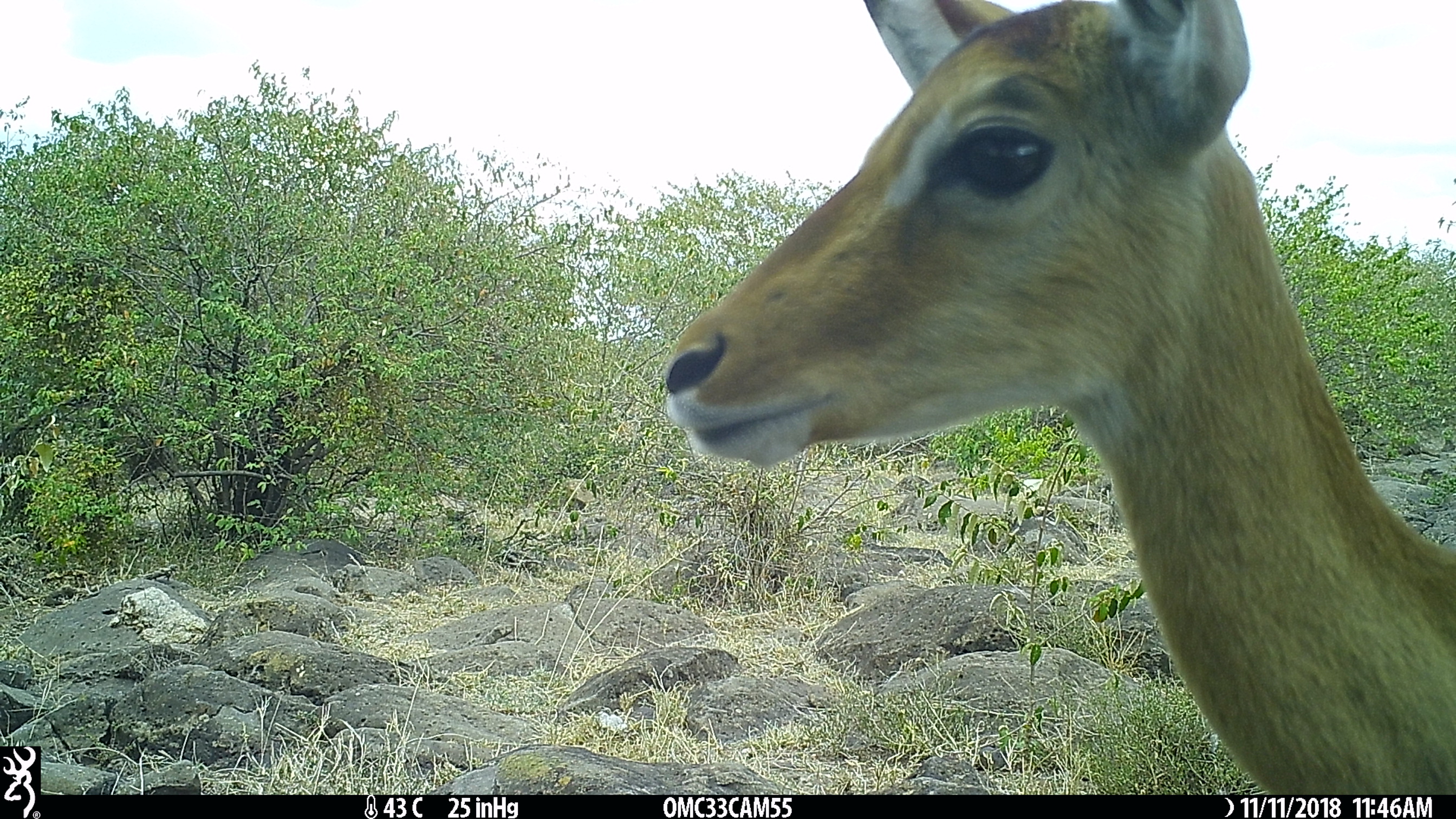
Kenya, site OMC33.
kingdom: Animalia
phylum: Chordata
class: Mammalia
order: Artiodactyla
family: Bovidae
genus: Aepyceros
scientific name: Aepyceros melampus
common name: impala